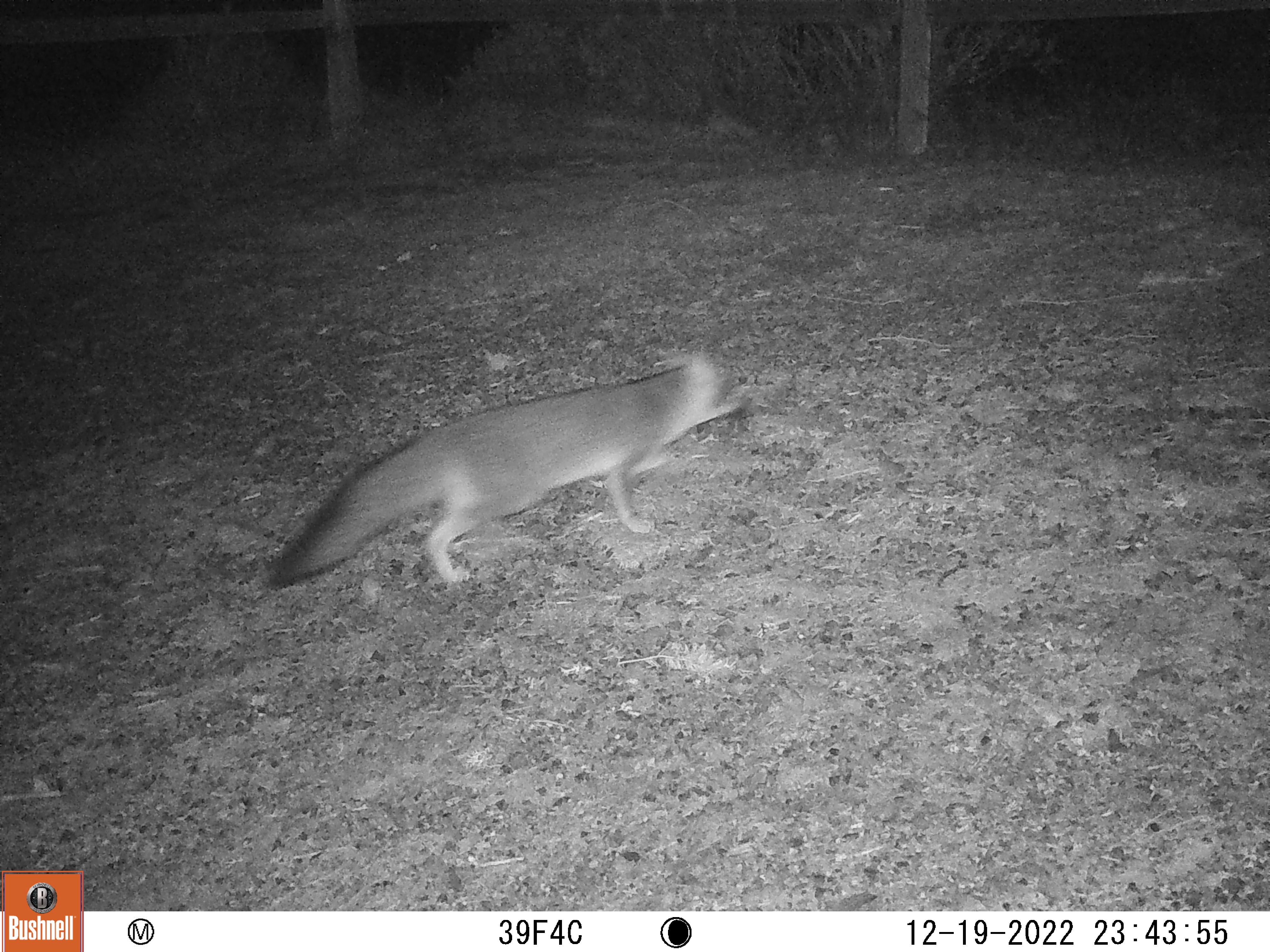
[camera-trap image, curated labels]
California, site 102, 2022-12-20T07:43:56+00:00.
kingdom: Animalia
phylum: Chordata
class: Mammalia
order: Carnivora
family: Canidae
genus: Urocyon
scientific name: Urocyon cinereoargenteus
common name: gray fox